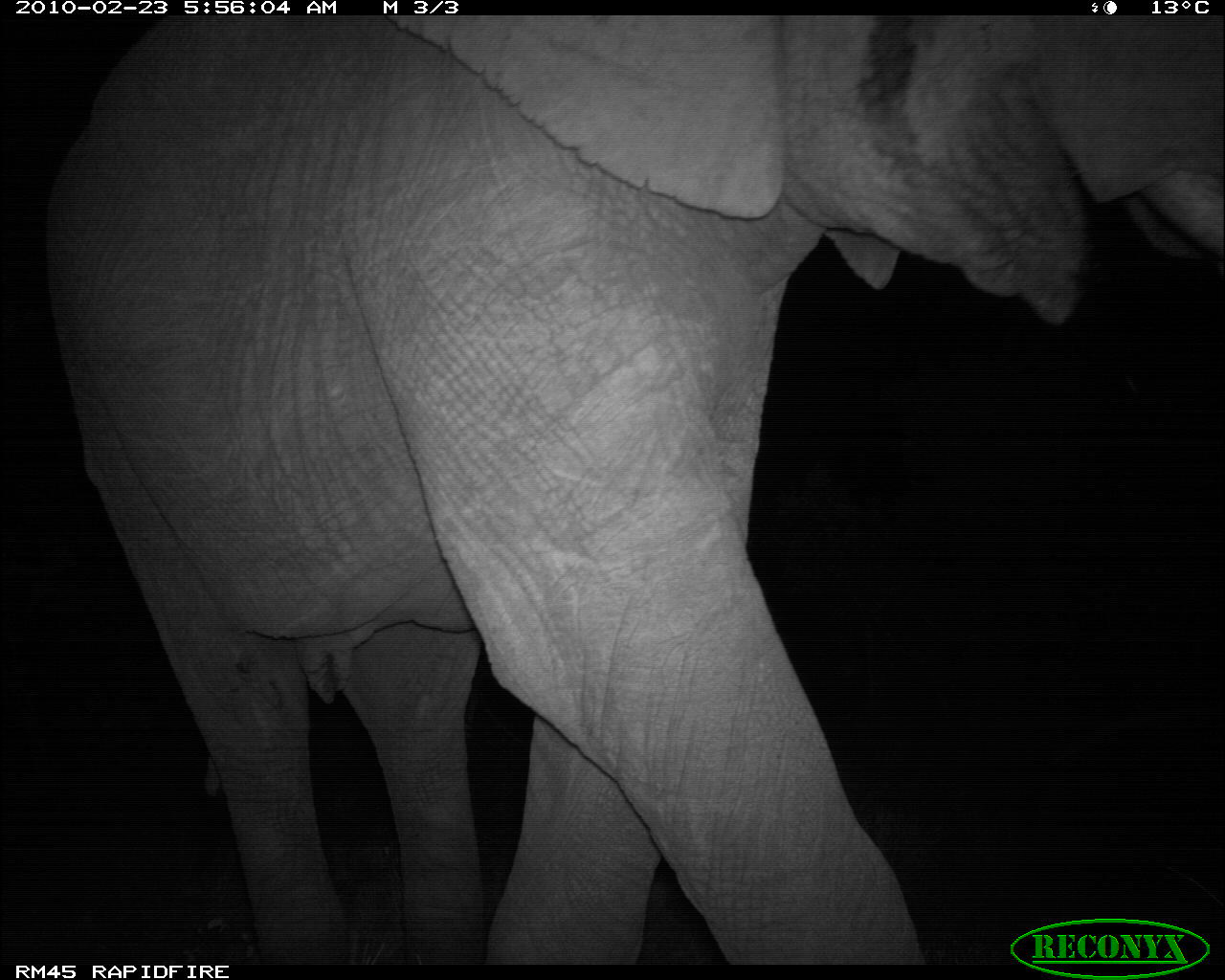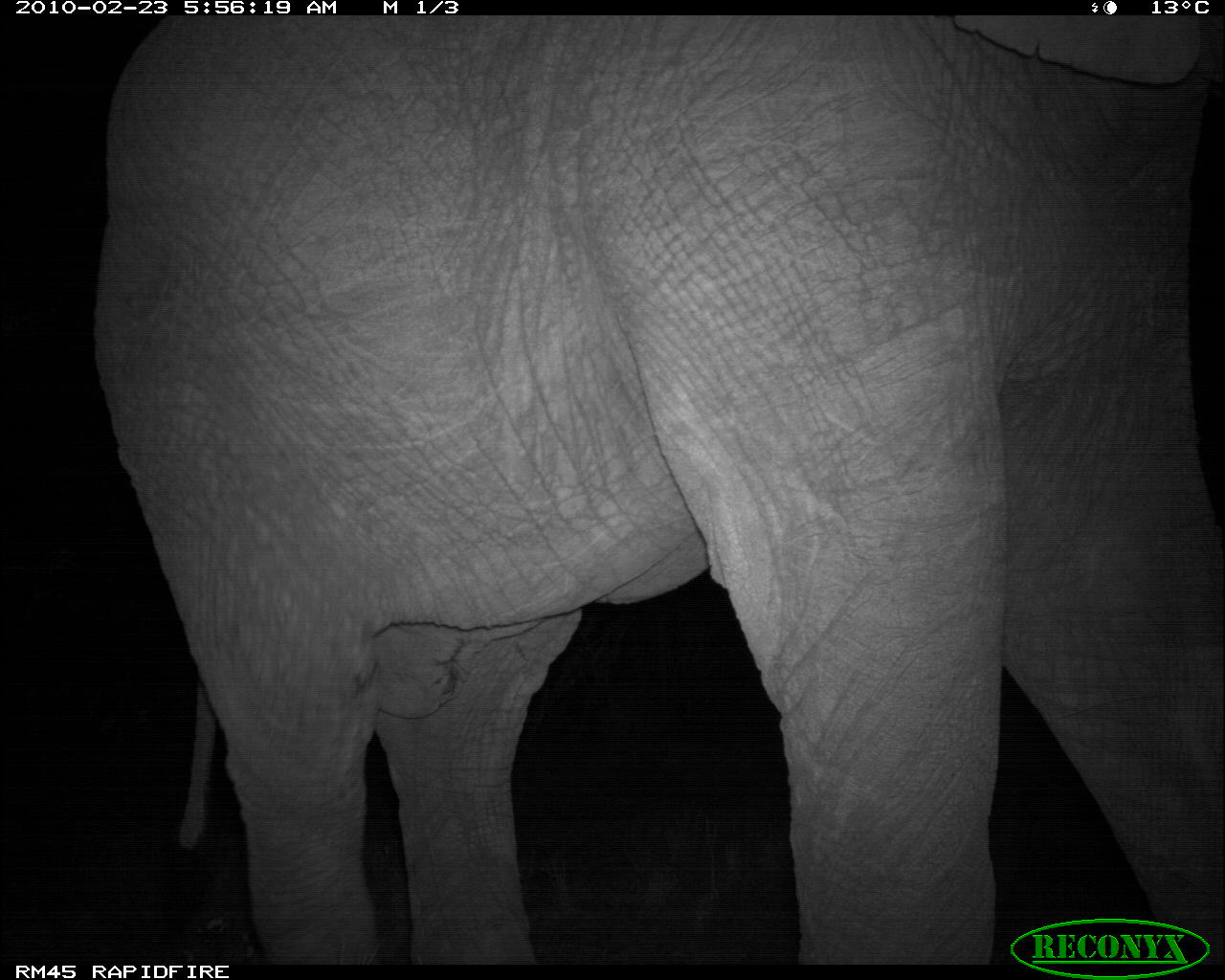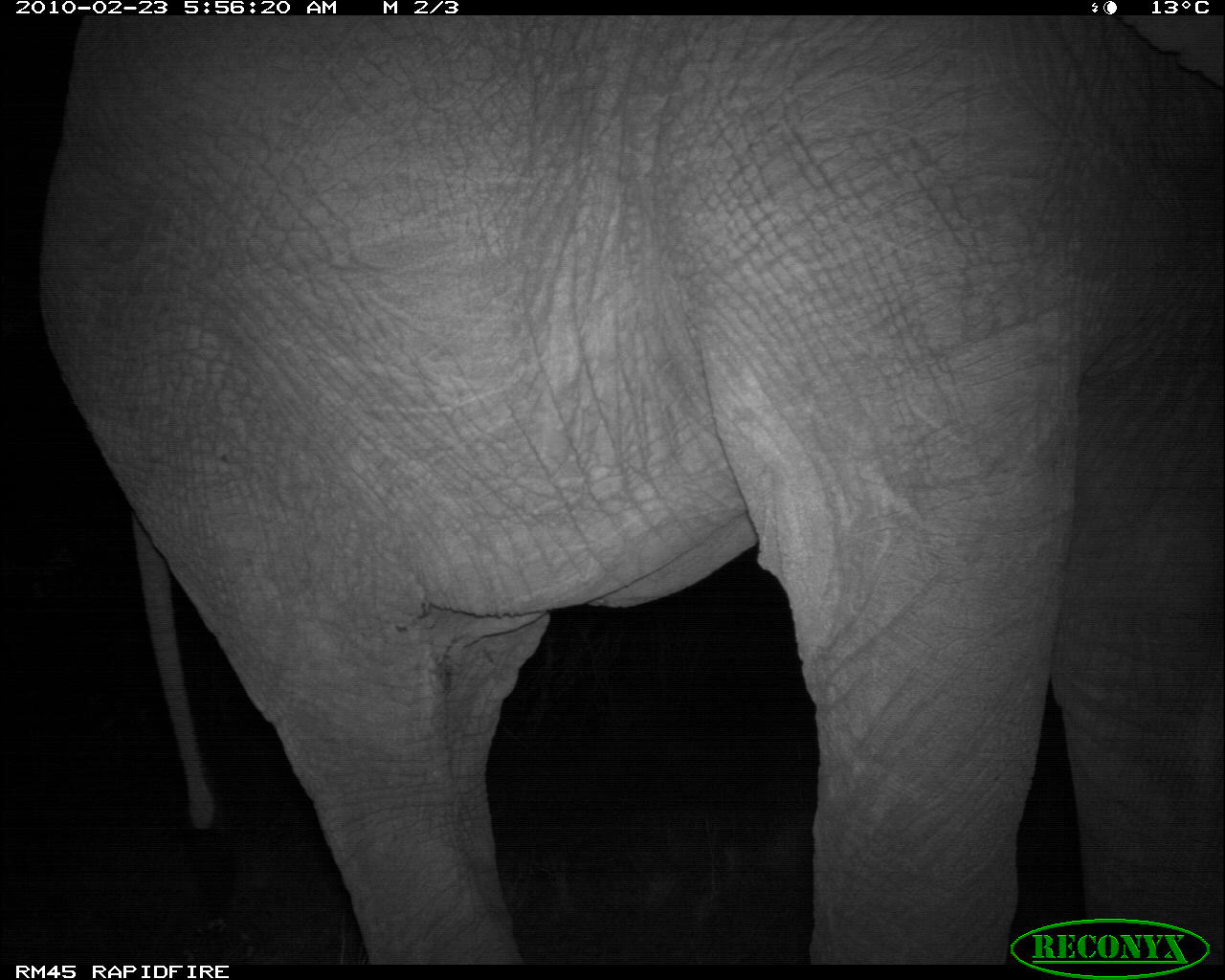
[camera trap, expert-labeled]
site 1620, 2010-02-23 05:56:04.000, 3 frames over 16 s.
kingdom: Animalia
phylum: Chordata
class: Mammalia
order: Proboscidea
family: Elephantidae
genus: Loxodonta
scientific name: Loxodonta africana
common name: african bush elephant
Loxodonta africana (african bush elephant), count 1.